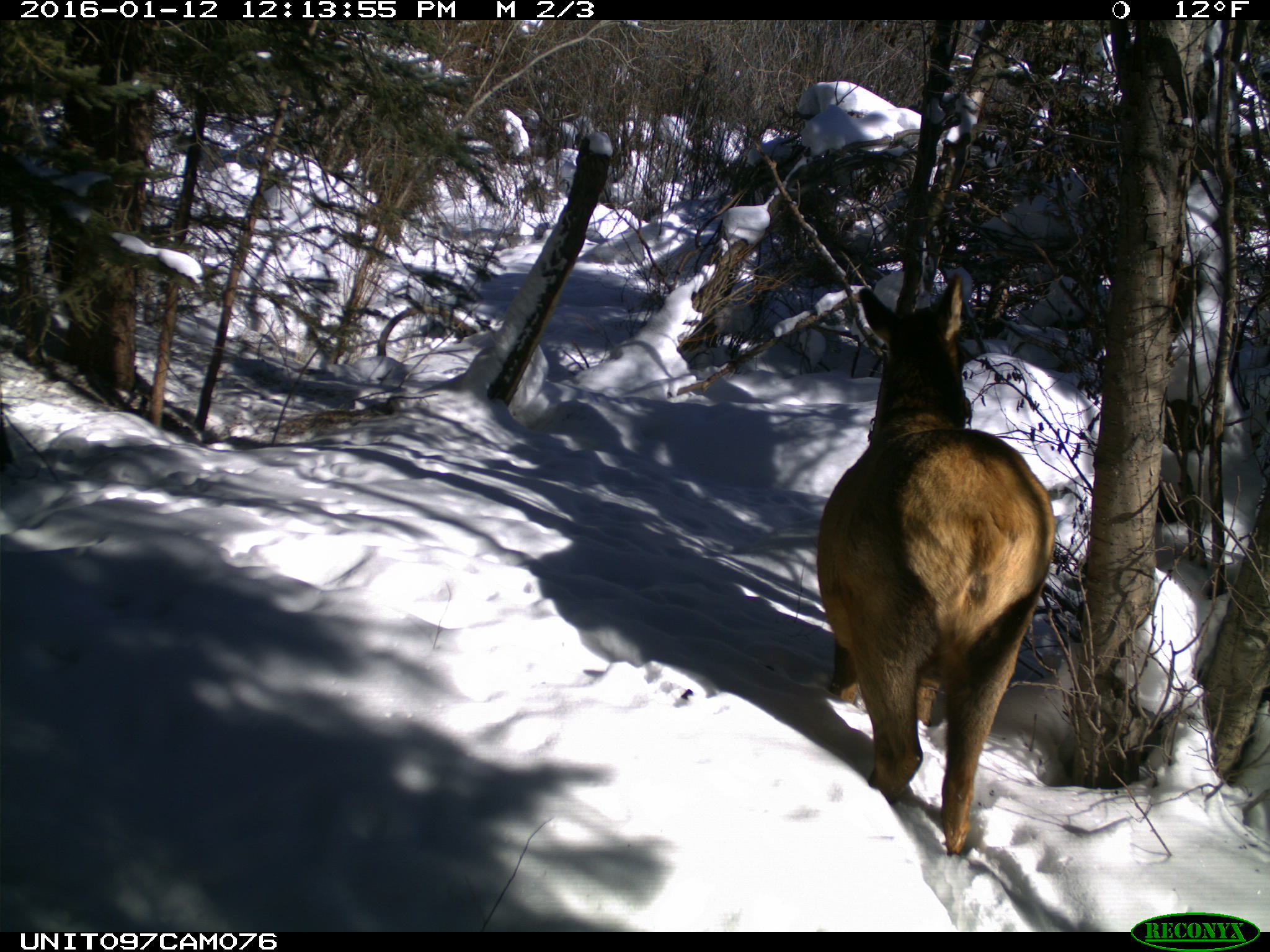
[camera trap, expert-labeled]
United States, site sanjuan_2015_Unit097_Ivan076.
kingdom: Animalia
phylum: Chordata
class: Mammalia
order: Artiodactyla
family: Cervidae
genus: Cervus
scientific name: Cervus elaphus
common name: red deer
Cervus elaphus (red deer).